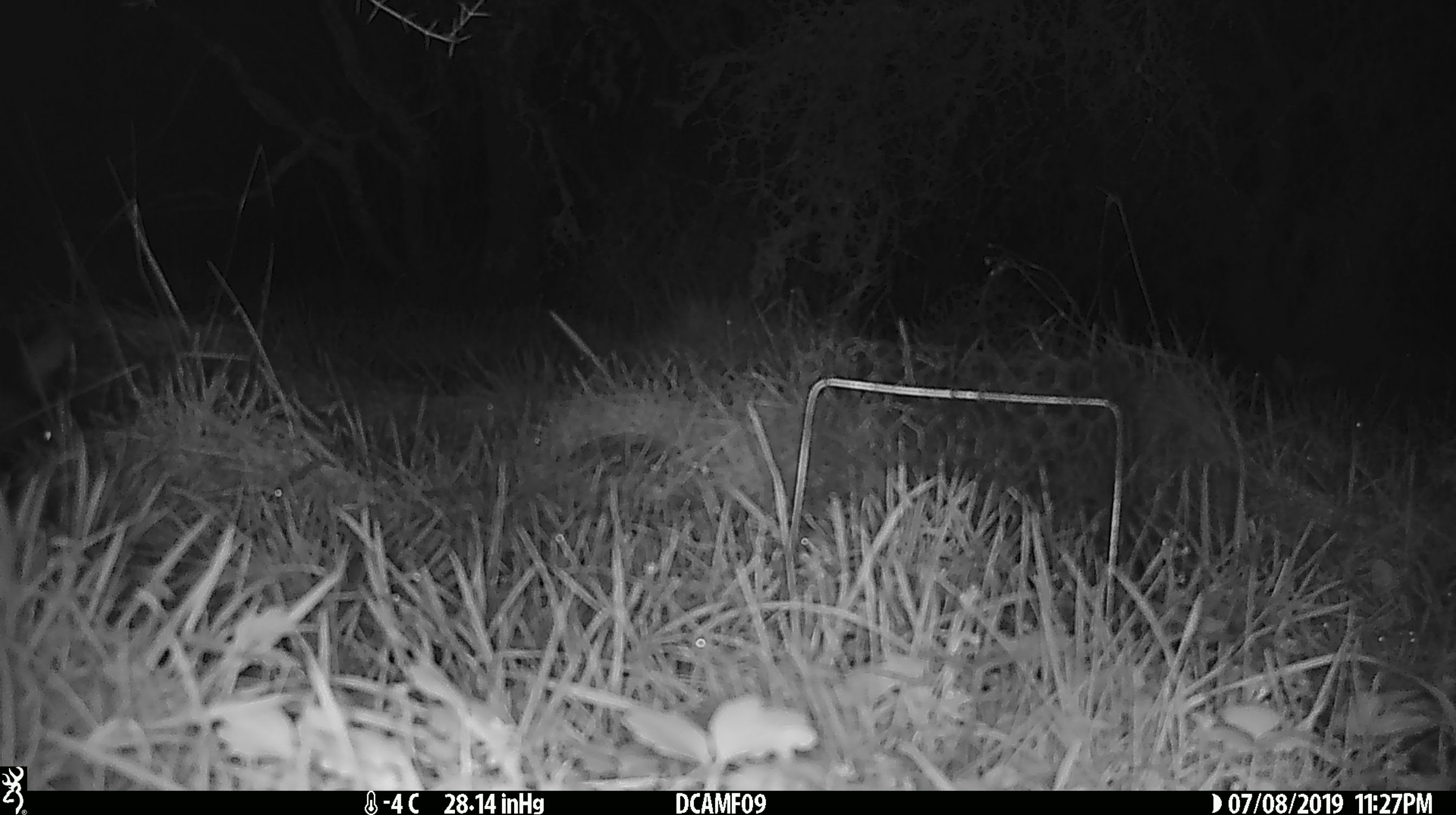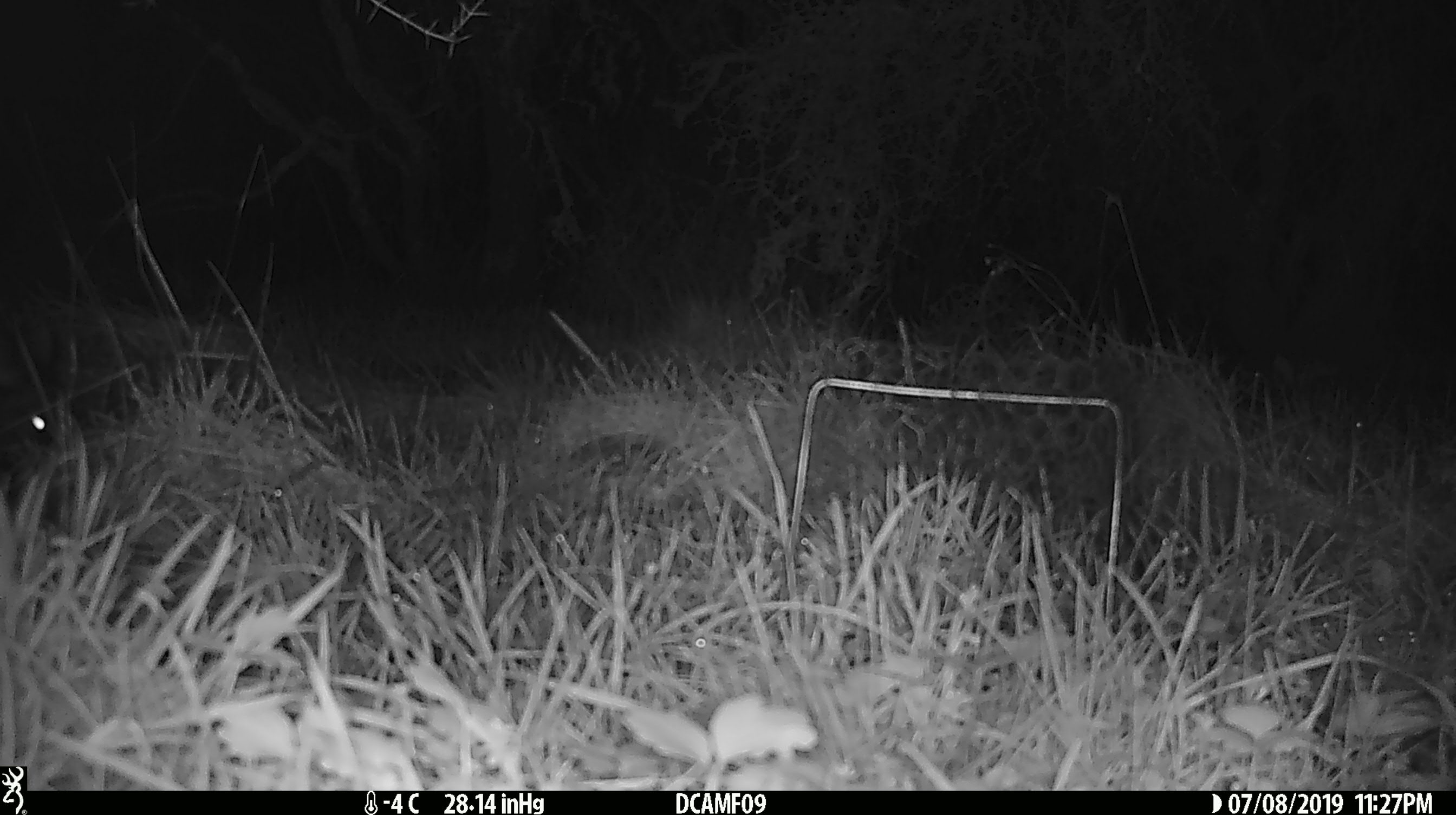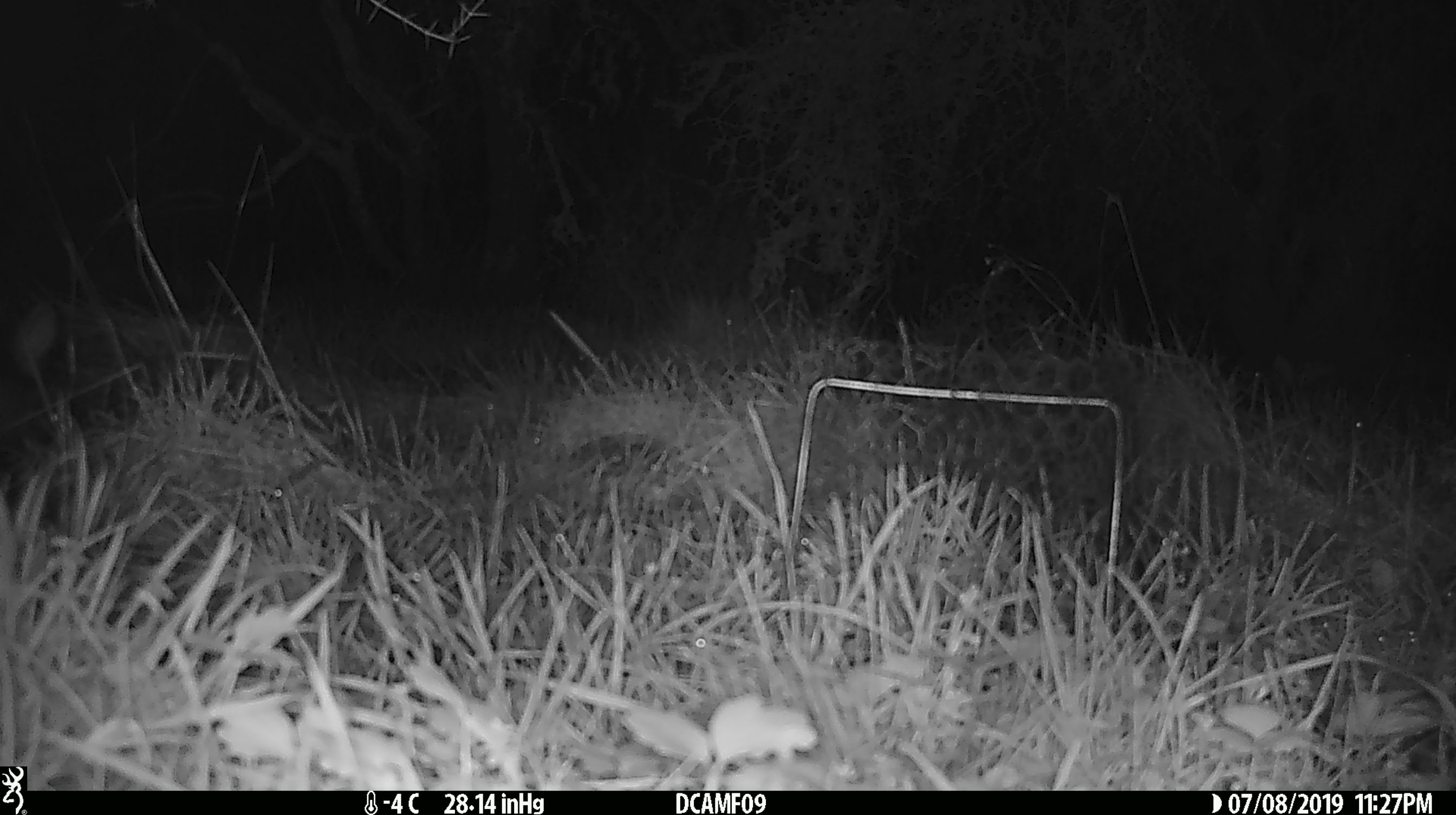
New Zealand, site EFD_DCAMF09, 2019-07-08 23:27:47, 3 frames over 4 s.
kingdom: Animalia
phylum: Chordata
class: Mammalia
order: Diprotodontia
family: Phalangeridae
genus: Trichosurus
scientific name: Trichosurus vulpecula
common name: common brushtail possum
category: possum